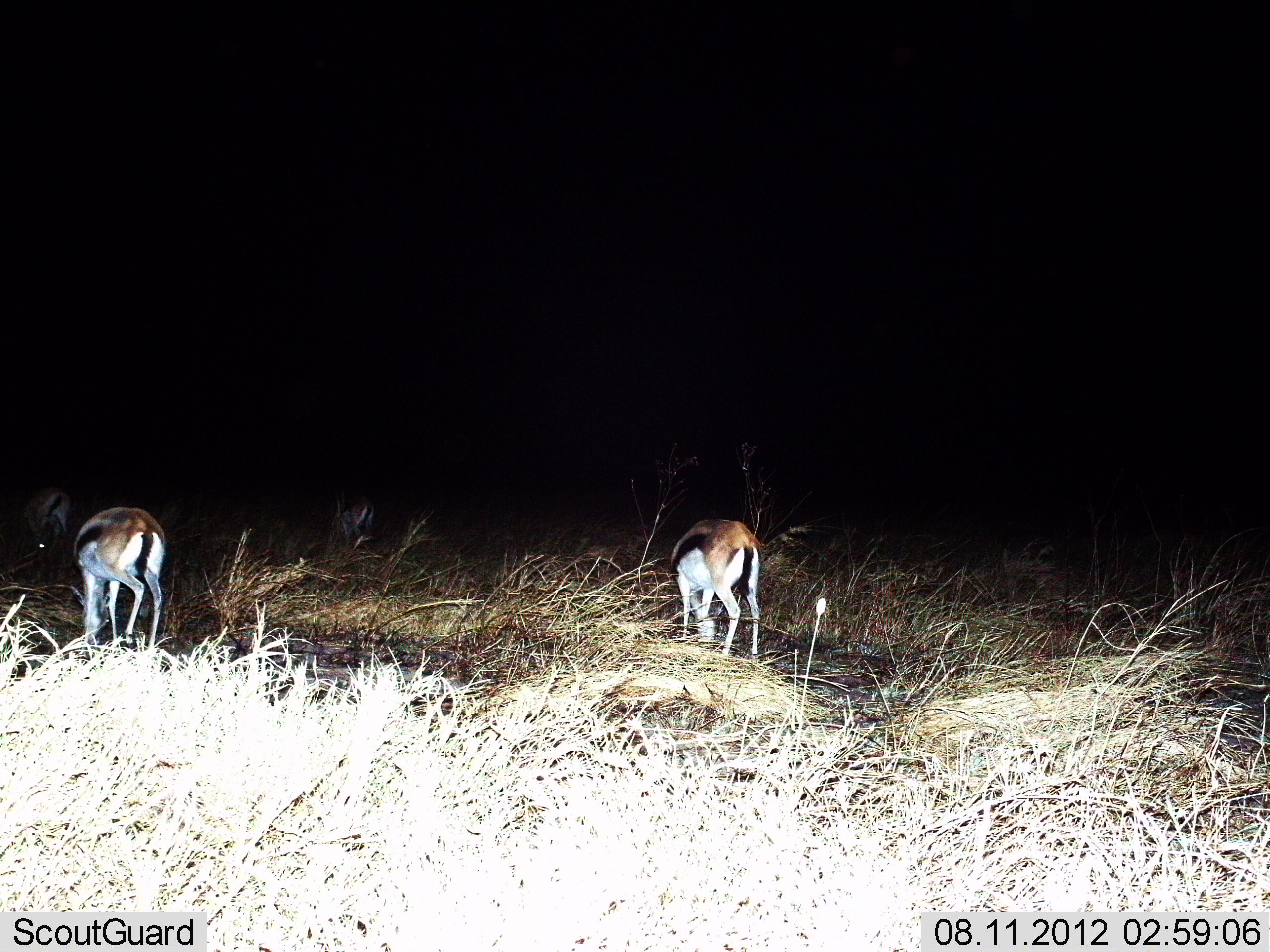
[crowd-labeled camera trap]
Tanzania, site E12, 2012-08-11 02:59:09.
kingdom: Animalia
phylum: Chordata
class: Mammalia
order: Artiodactyla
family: Bovidae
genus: Eudorcas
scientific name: Eudorcas thomsonii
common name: thomson's gazelle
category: gazellethomsons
Gazellethomsons (thomson's gazelle) (Eudorcas thomsonii), count 4. Behavior (volunteer vote fractions): standing 40%, resting 0%, moving 0%, interacting 0%. Young present (vote fraction): 0%. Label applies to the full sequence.